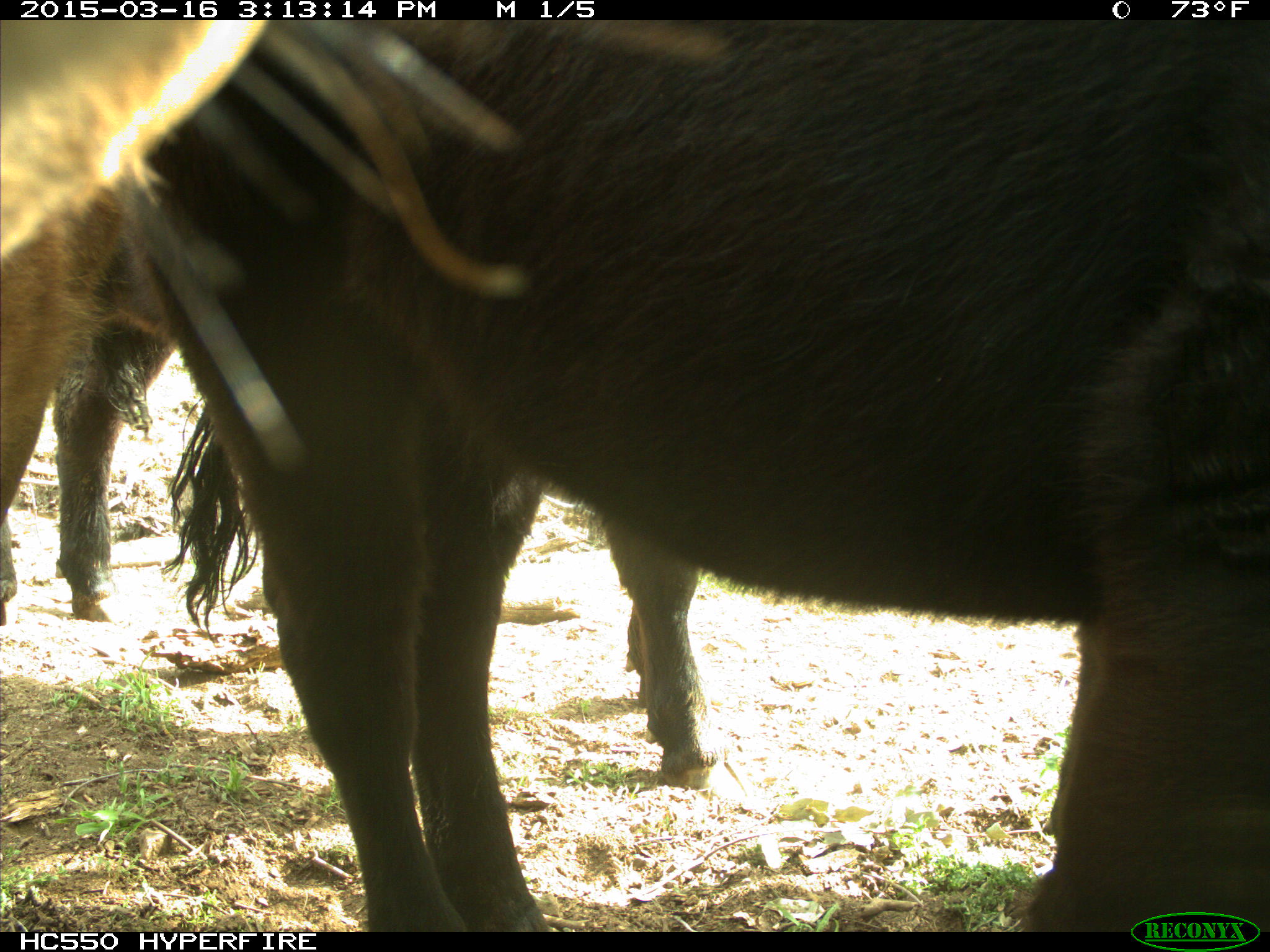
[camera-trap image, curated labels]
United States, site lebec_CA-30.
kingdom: Animalia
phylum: Chordata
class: Mammalia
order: Artiodactyla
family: Bovidae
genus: Bos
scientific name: Bos taurus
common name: domestic cow